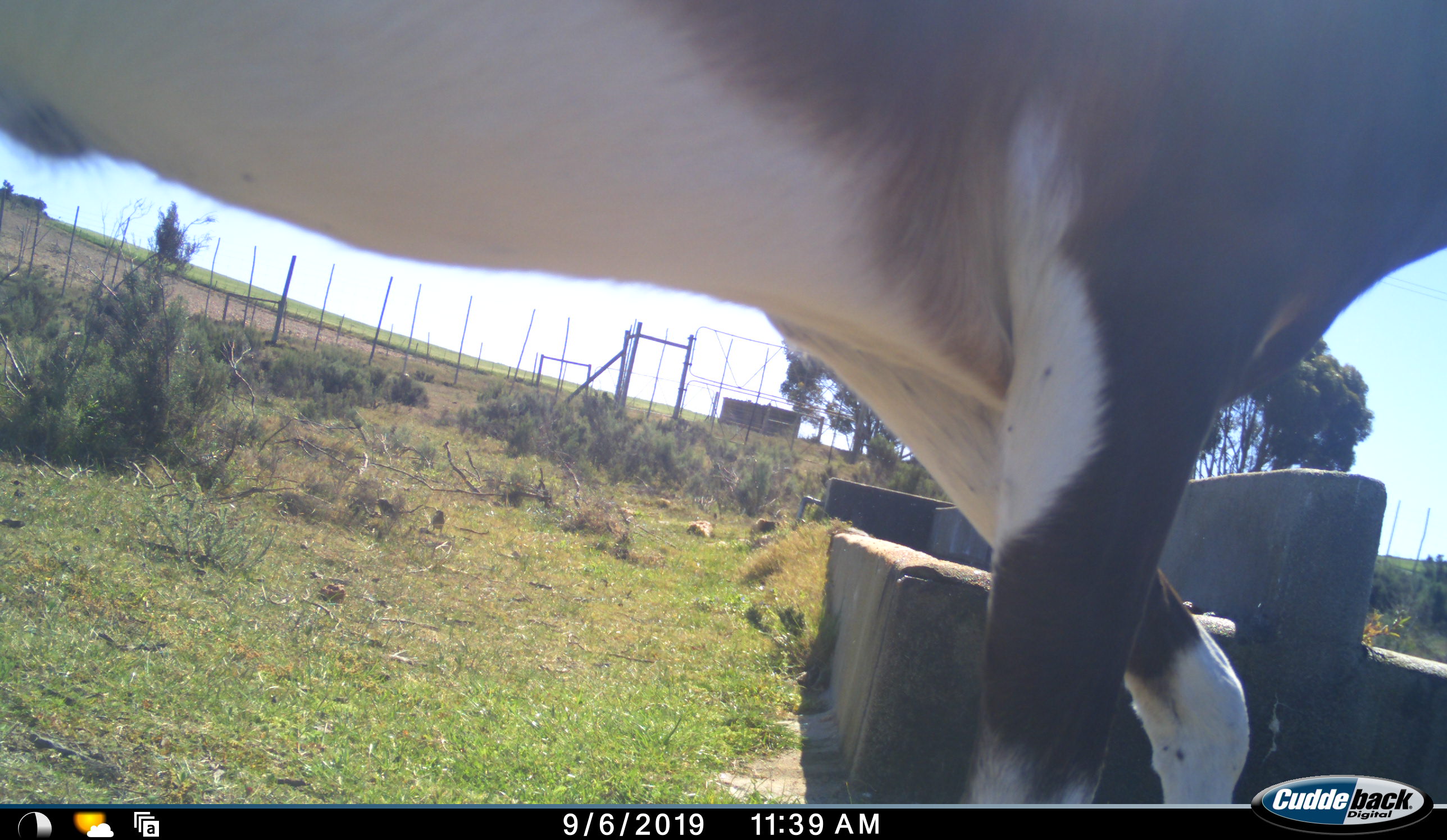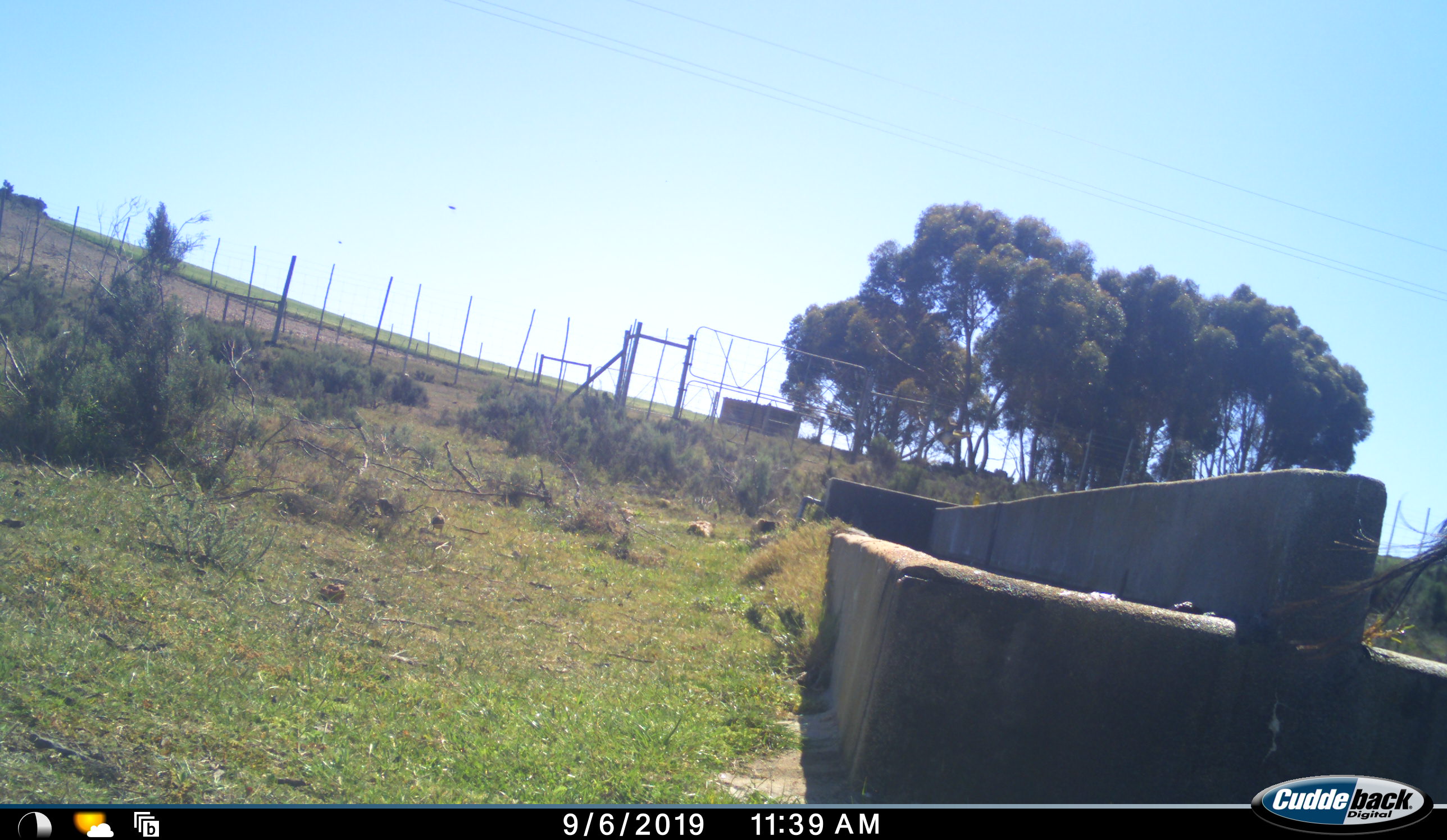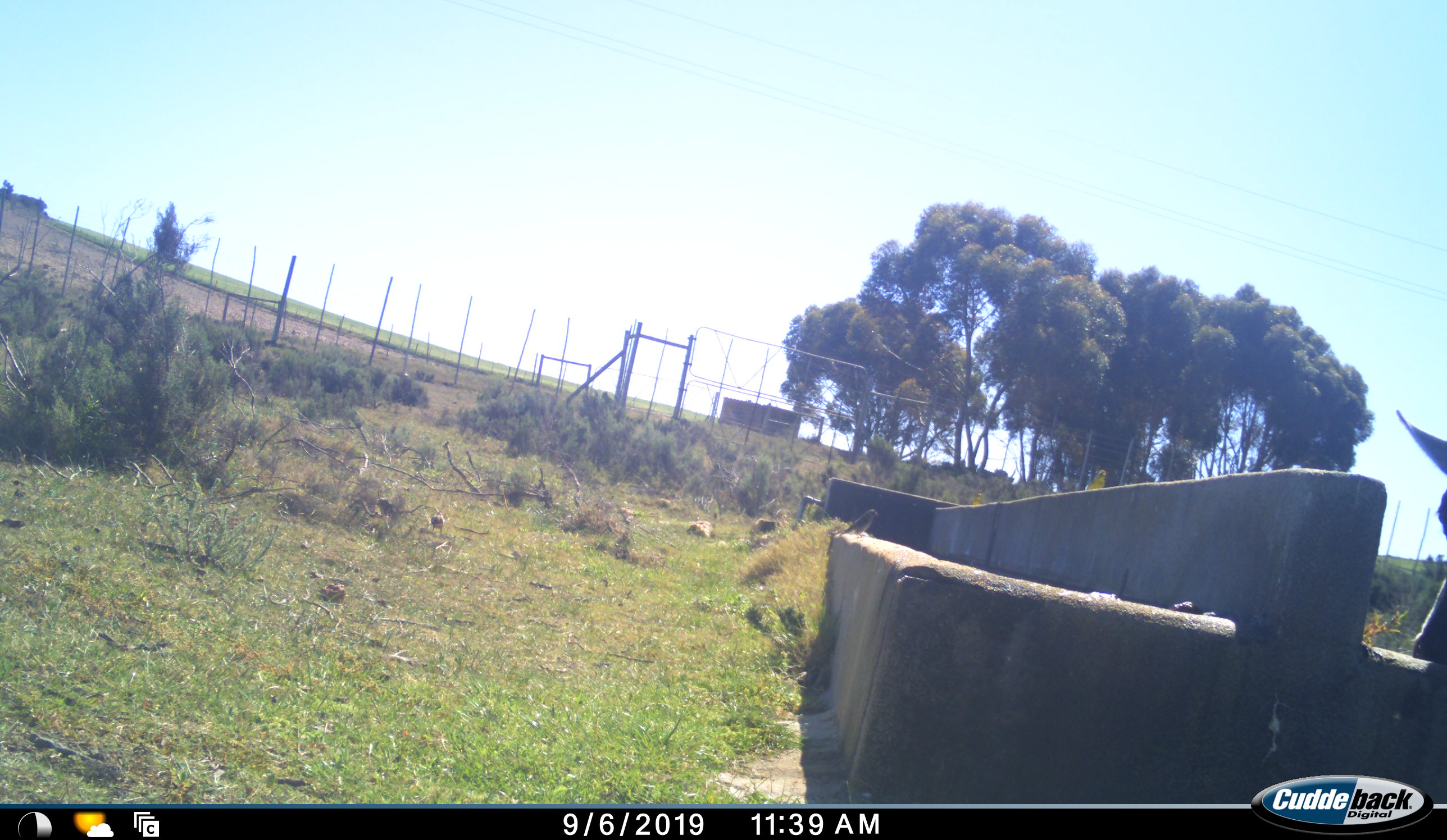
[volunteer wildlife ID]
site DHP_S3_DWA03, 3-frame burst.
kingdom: Animalia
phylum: Chordata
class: Mammalia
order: Artiodactyla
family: Bovidae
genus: Damaliscus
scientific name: Damaliscus pygargus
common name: bontebok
Bontebok (Damaliscus pygargus), count 1. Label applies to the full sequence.